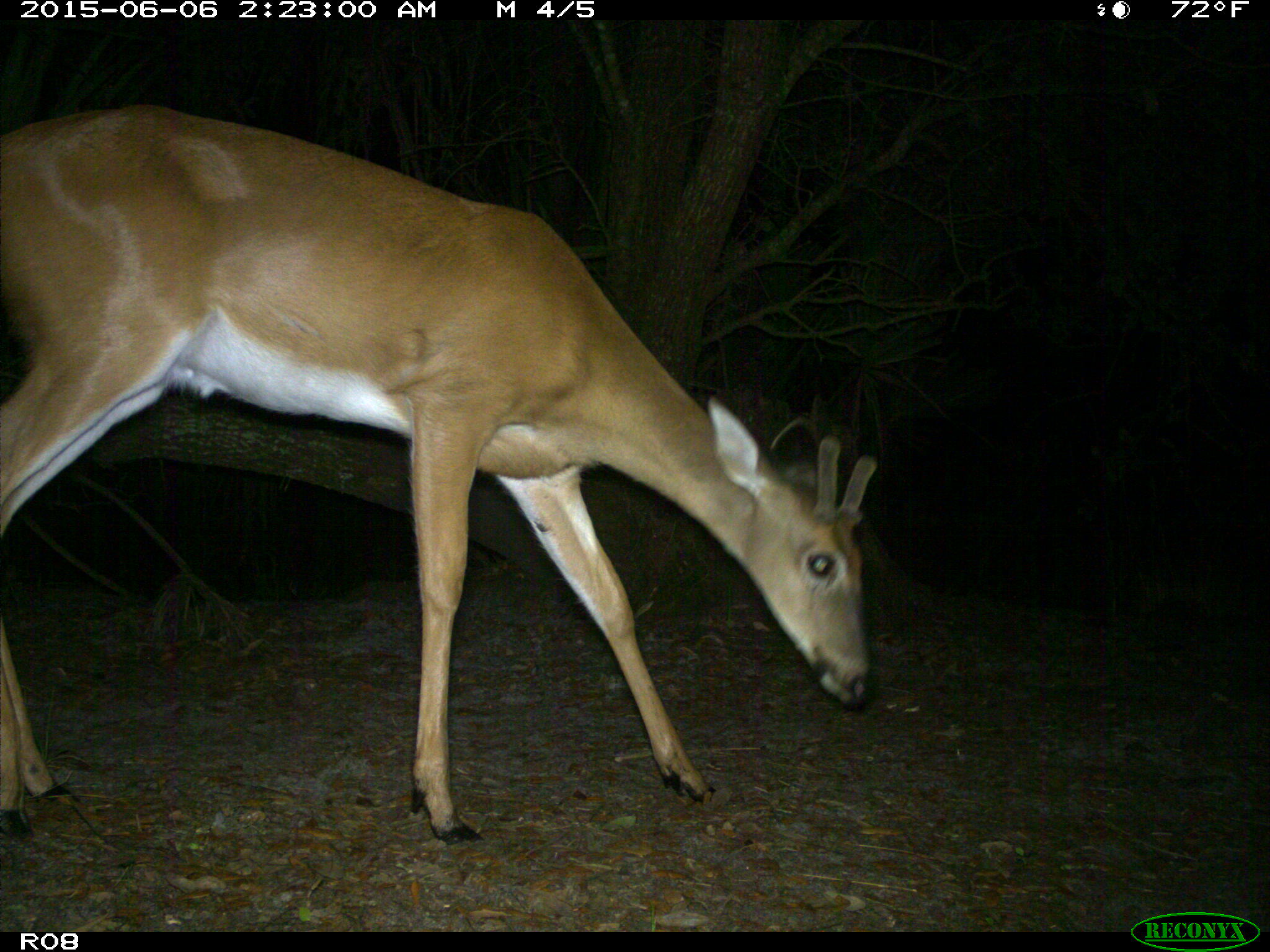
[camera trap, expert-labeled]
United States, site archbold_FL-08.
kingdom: Animalia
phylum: Chordata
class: Mammalia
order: Artiodactyla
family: Cervidae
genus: Odocoileus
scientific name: Odocoileus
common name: deer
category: unidentified deer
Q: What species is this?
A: Unidentified deer (deer) (Odocoileus).